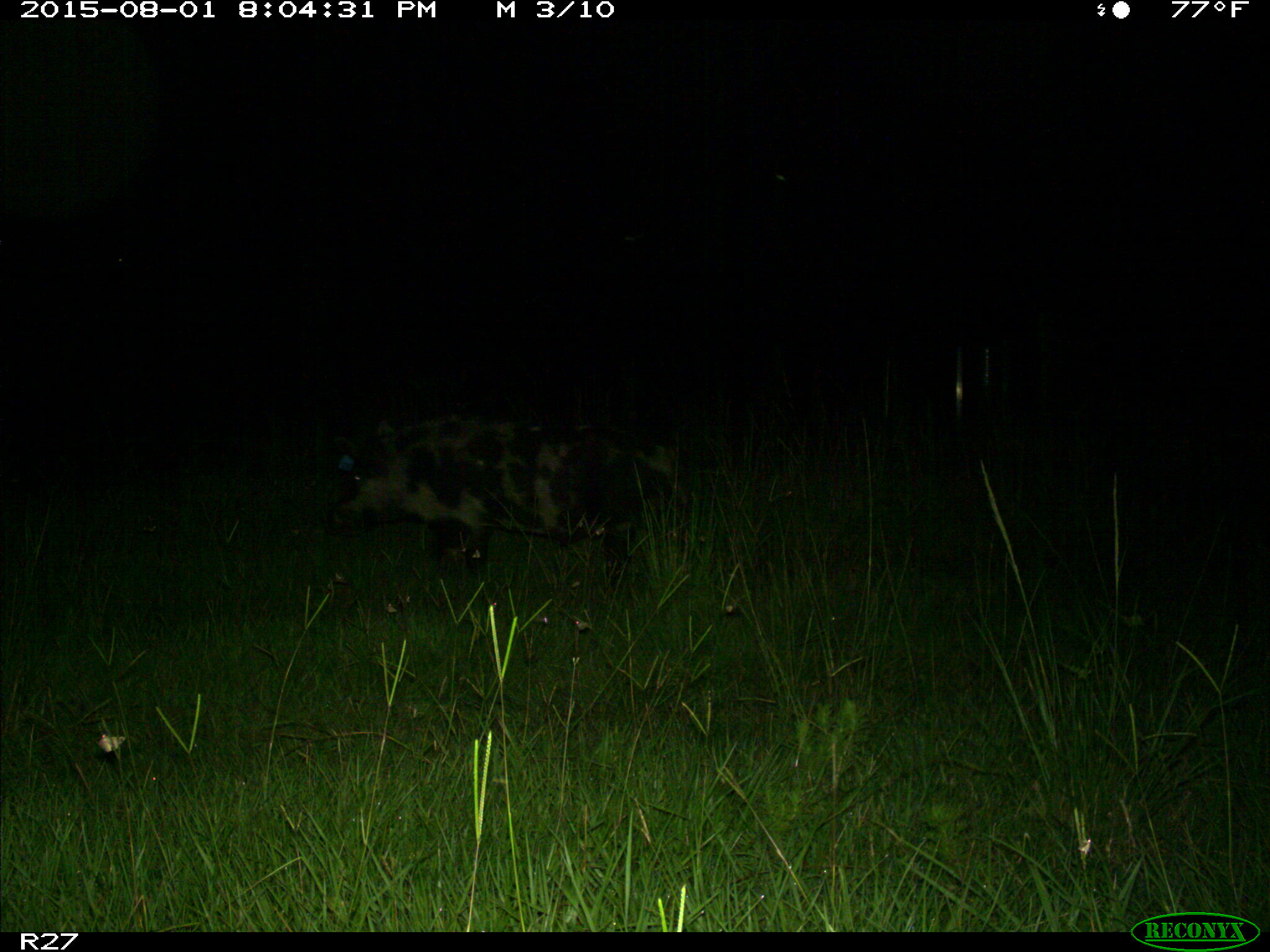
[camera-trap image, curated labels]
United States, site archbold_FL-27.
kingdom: Animalia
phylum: Chordata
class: Mammalia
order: Artiodactyla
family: Suidae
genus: Sus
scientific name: Sus scrofa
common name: wild boar